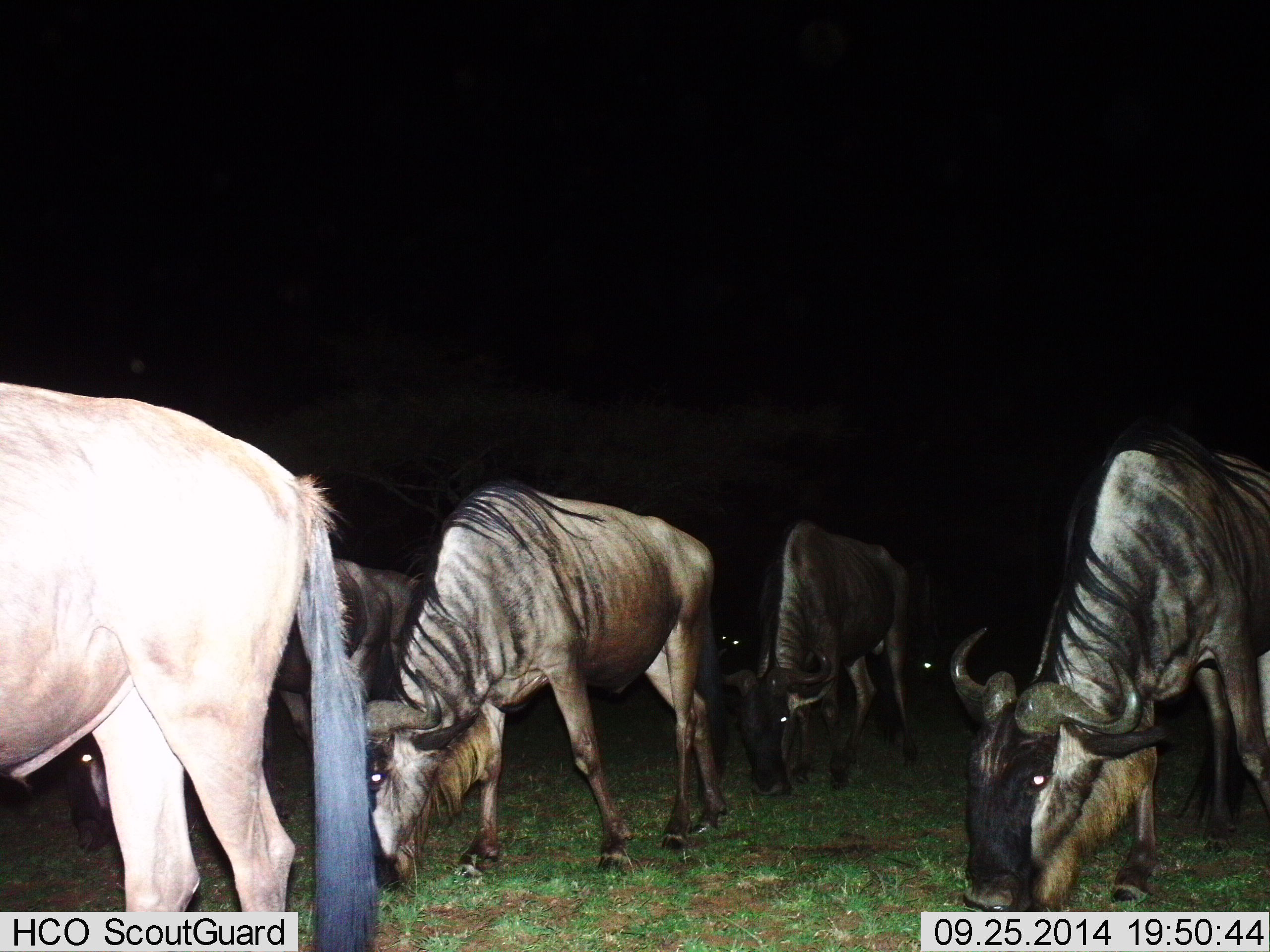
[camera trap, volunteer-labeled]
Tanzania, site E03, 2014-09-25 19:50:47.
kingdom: Animalia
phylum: Chordata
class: Mammalia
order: Artiodactyla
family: Bovidae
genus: Connochaetes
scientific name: Connochaetes taurinus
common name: blue wildebeest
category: wildebeest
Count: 7.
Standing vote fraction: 20%.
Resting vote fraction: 0%.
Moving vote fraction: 10%.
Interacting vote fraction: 0%.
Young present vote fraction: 0%.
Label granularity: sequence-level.